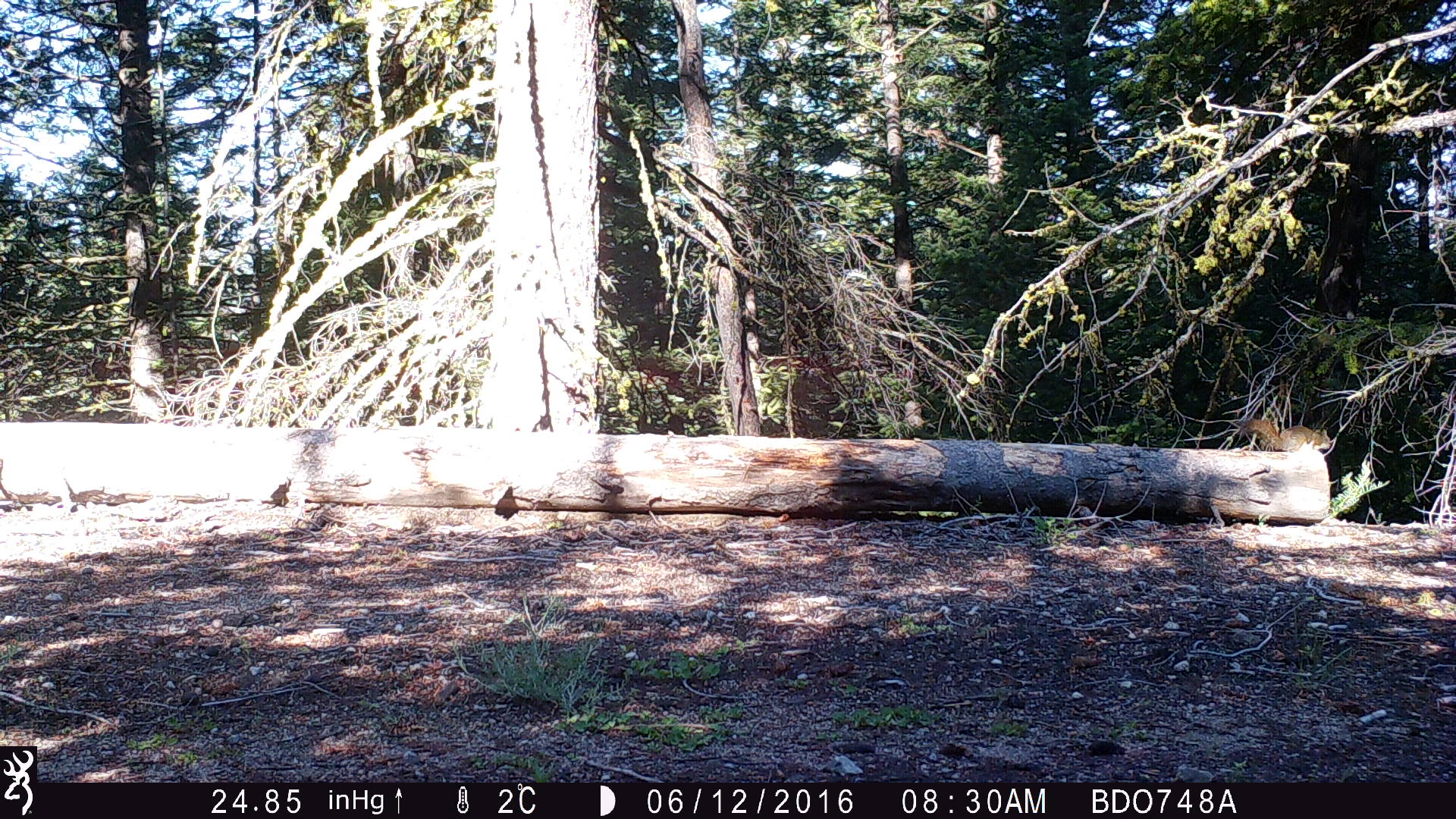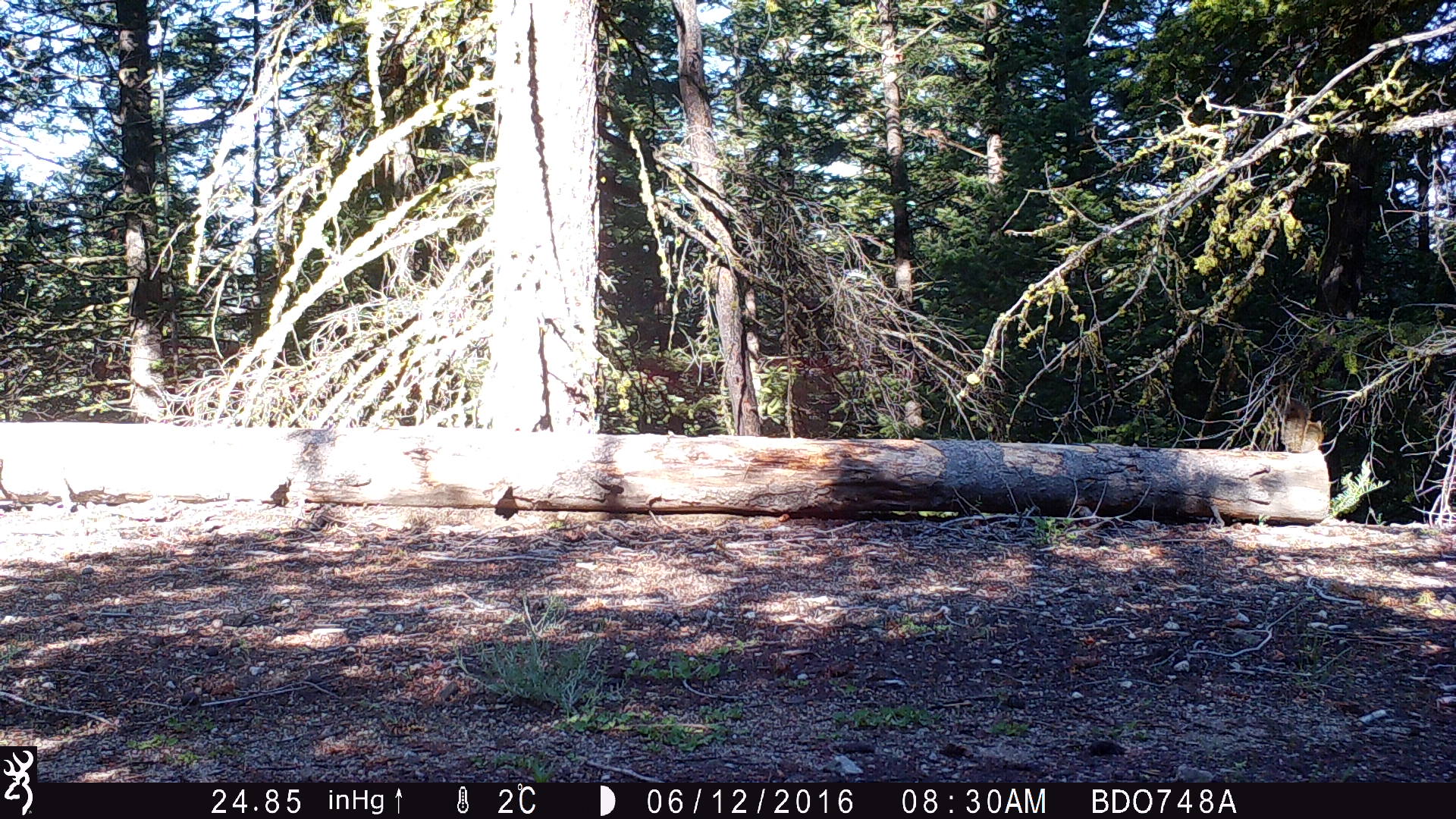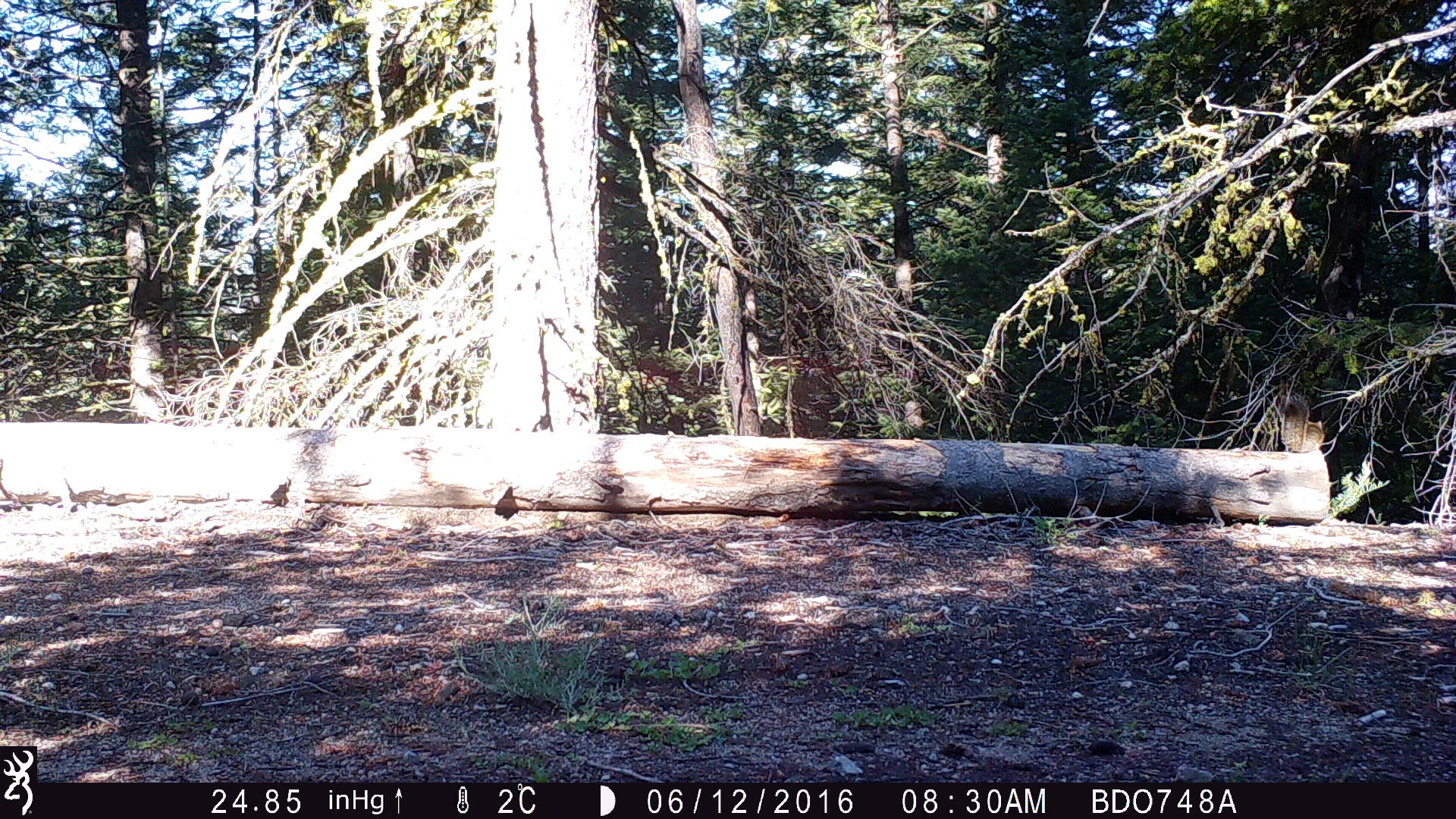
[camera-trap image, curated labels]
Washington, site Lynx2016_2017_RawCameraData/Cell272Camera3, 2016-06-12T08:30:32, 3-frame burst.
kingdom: Animalia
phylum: Chordata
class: Mammalia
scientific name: Mammalia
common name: small mammal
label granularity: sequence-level